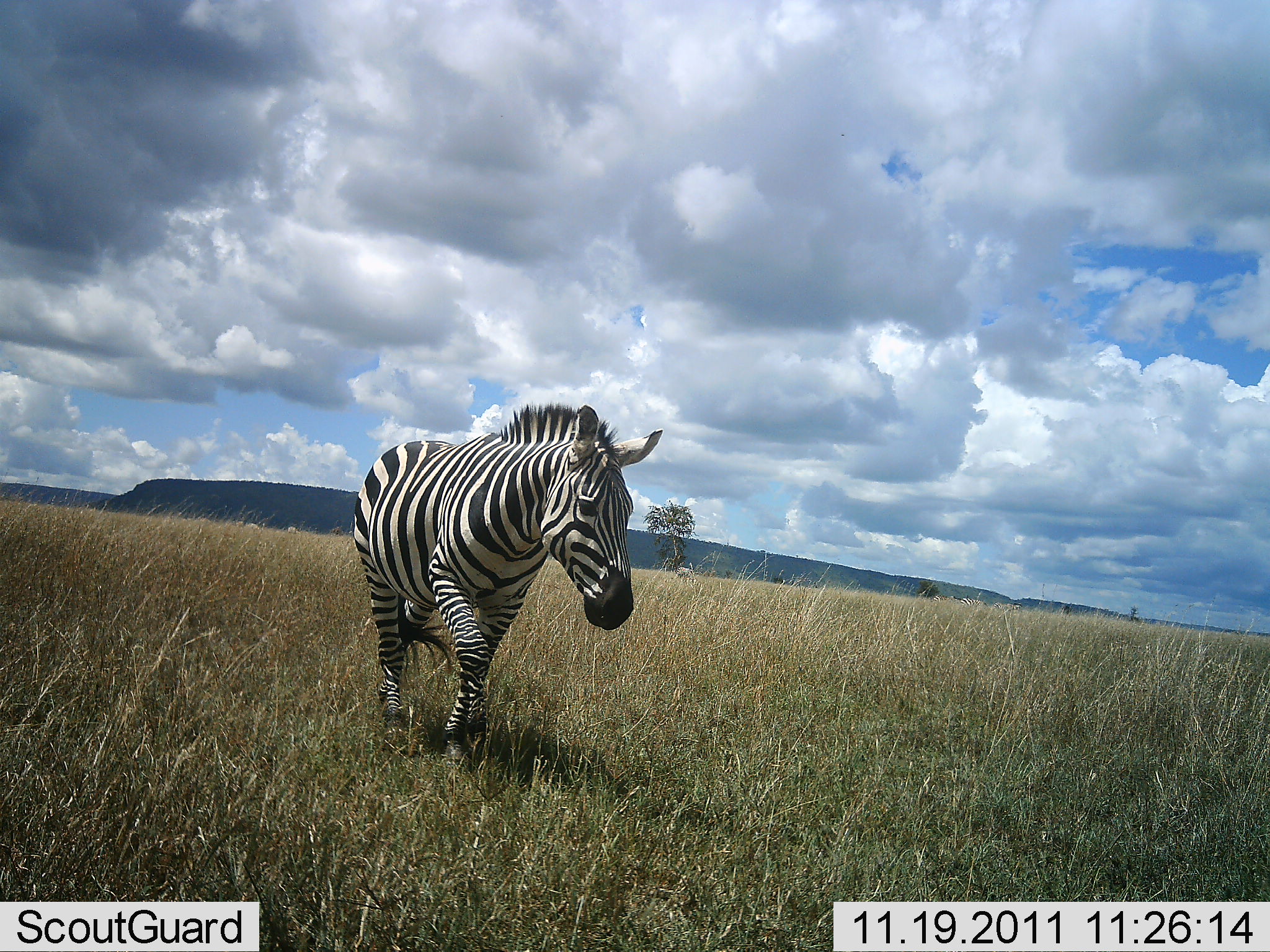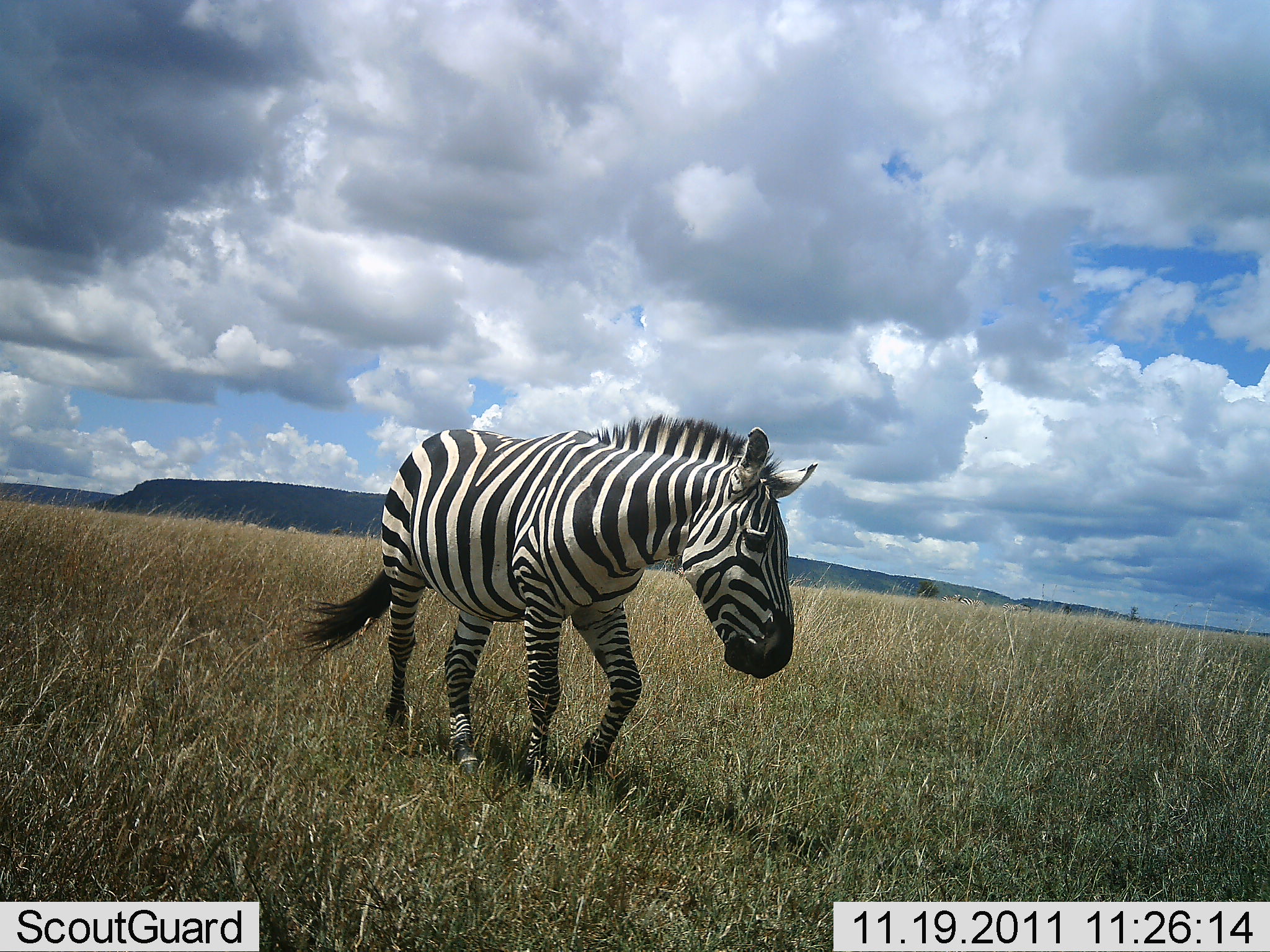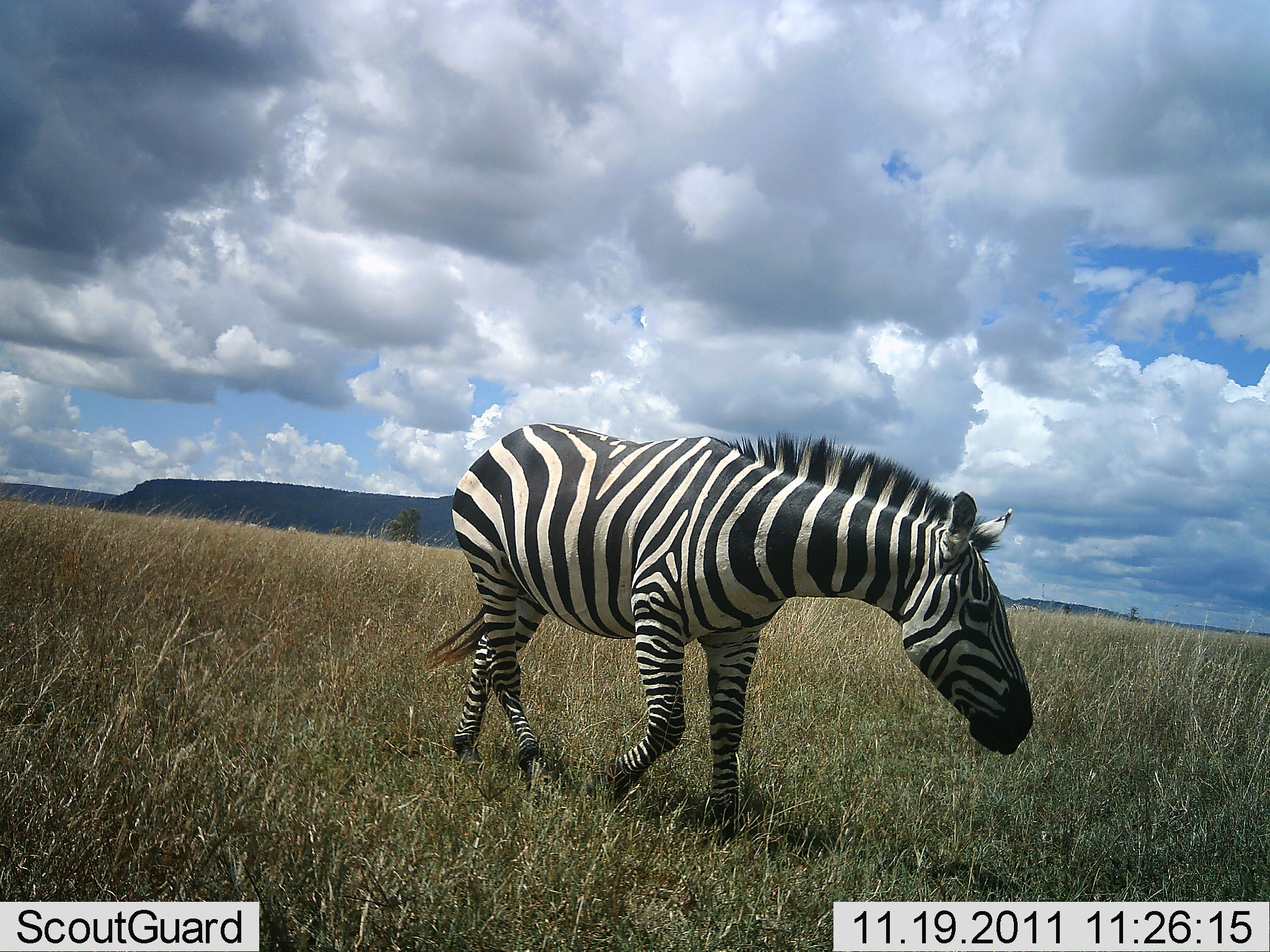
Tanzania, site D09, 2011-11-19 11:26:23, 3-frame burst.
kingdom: Animalia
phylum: Chordata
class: Mammalia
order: Perissodactyla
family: Equidae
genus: Equus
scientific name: Equus quagga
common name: plains zebra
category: zebra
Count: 1.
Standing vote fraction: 8%.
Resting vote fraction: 0%.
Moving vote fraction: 92%.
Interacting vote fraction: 0%.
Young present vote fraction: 0%.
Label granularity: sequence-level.